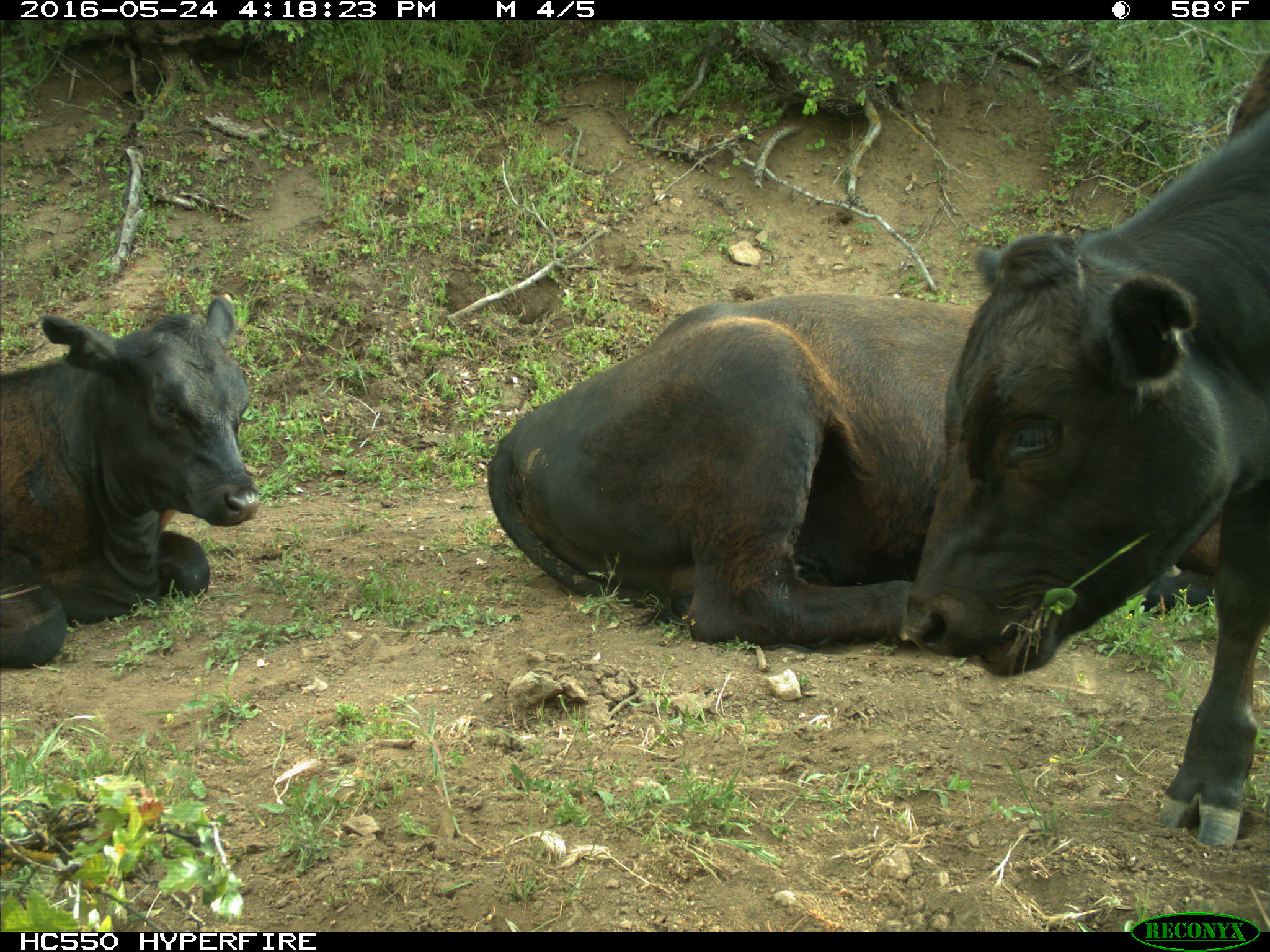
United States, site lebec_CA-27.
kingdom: Animalia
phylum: Chordata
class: Mammalia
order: Artiodactyla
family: Bovidae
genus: Bos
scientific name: Bos taurus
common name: domestic cow